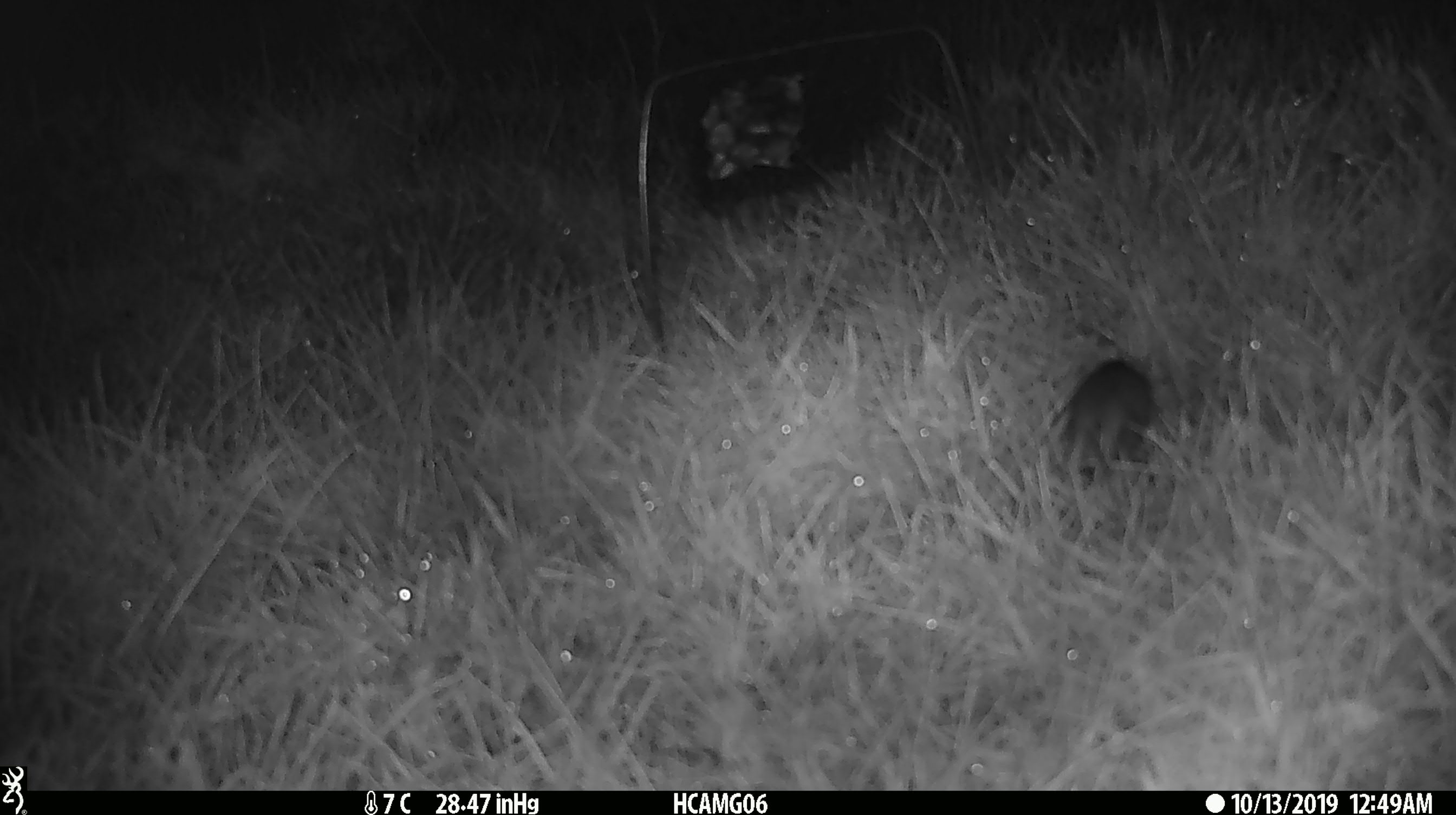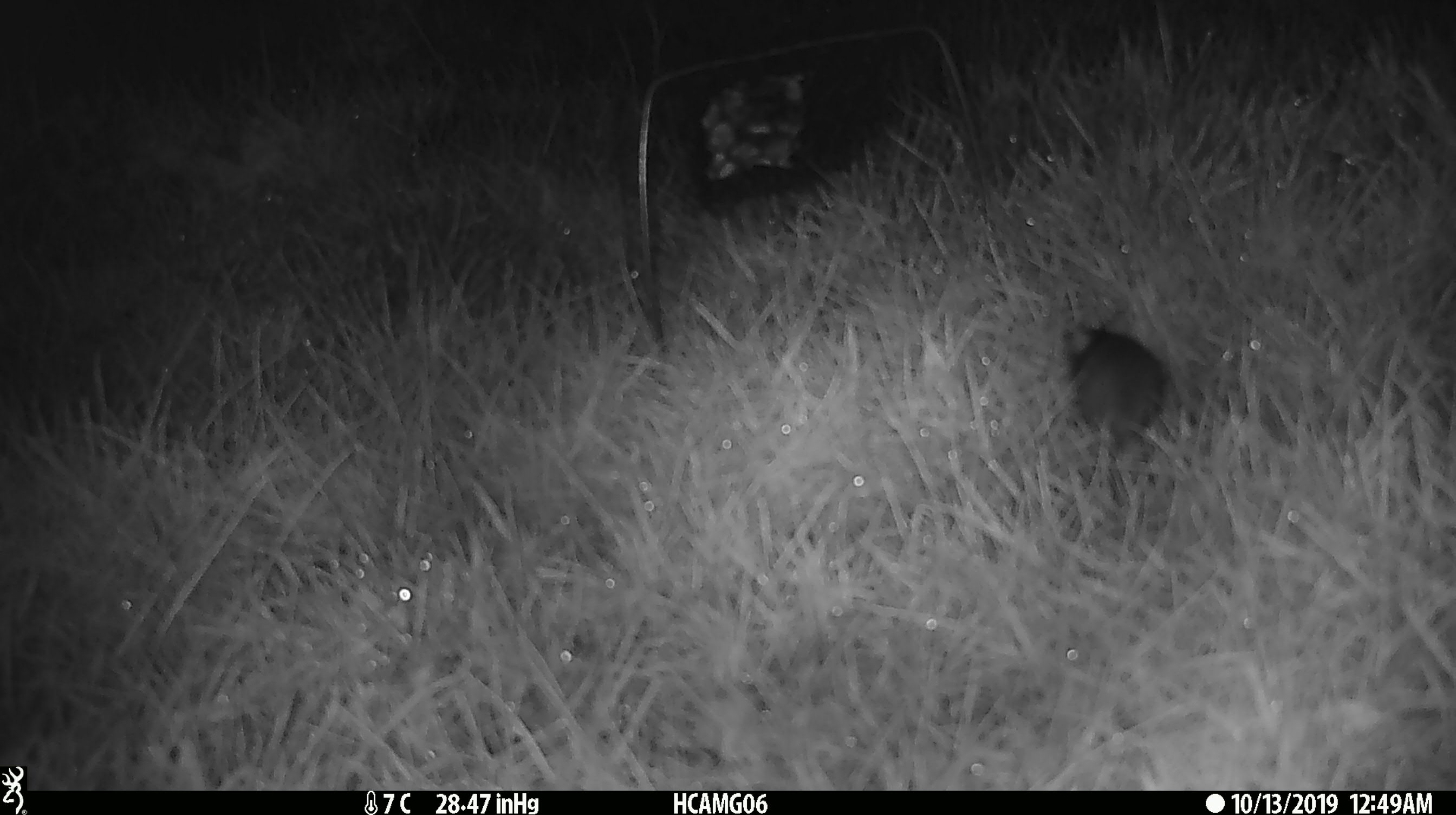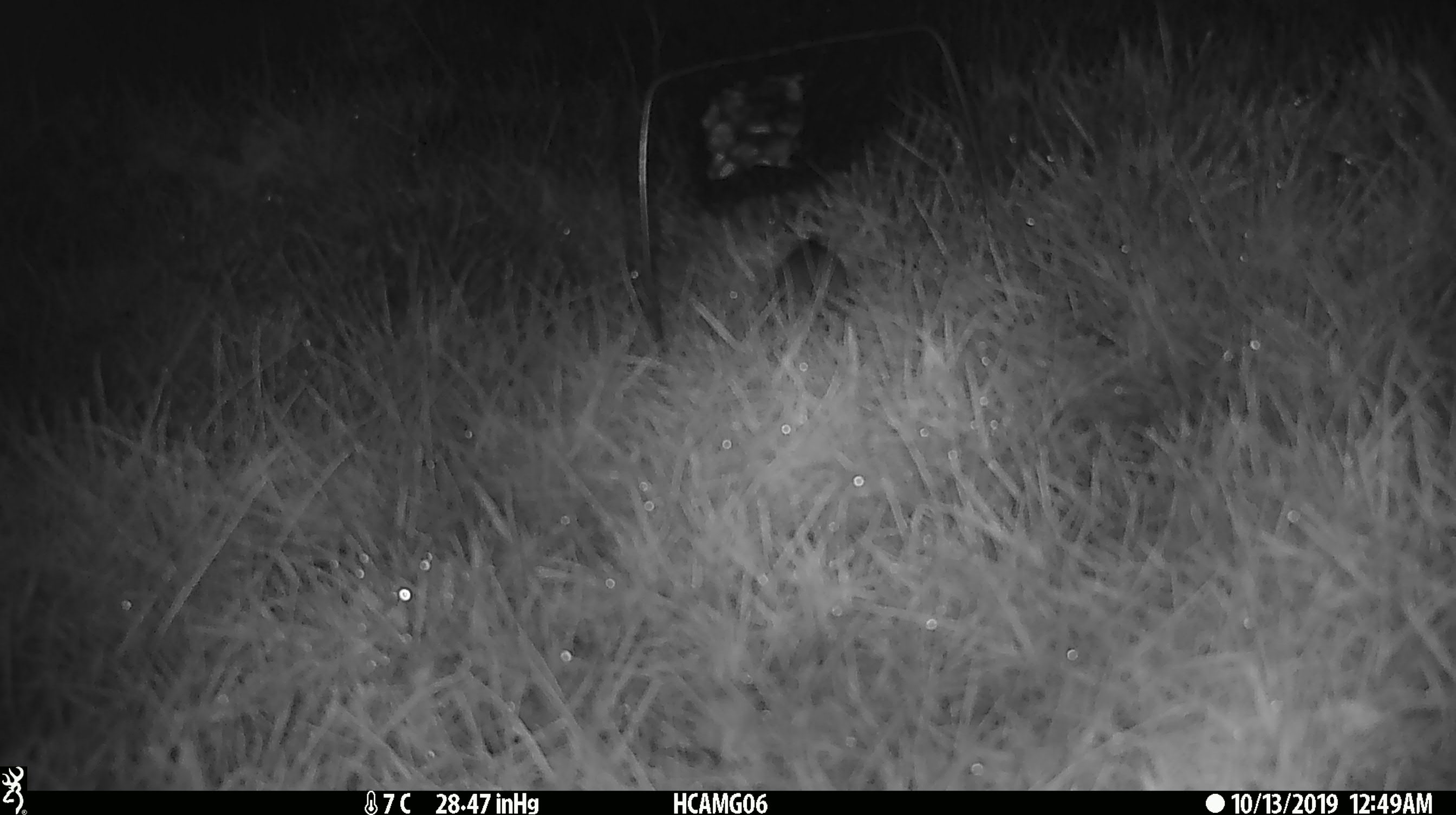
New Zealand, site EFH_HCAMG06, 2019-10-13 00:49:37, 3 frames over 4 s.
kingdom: Animalia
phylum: Chordata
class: Mammalia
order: Rodentia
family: Muridae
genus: Mus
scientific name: Mus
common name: mouse